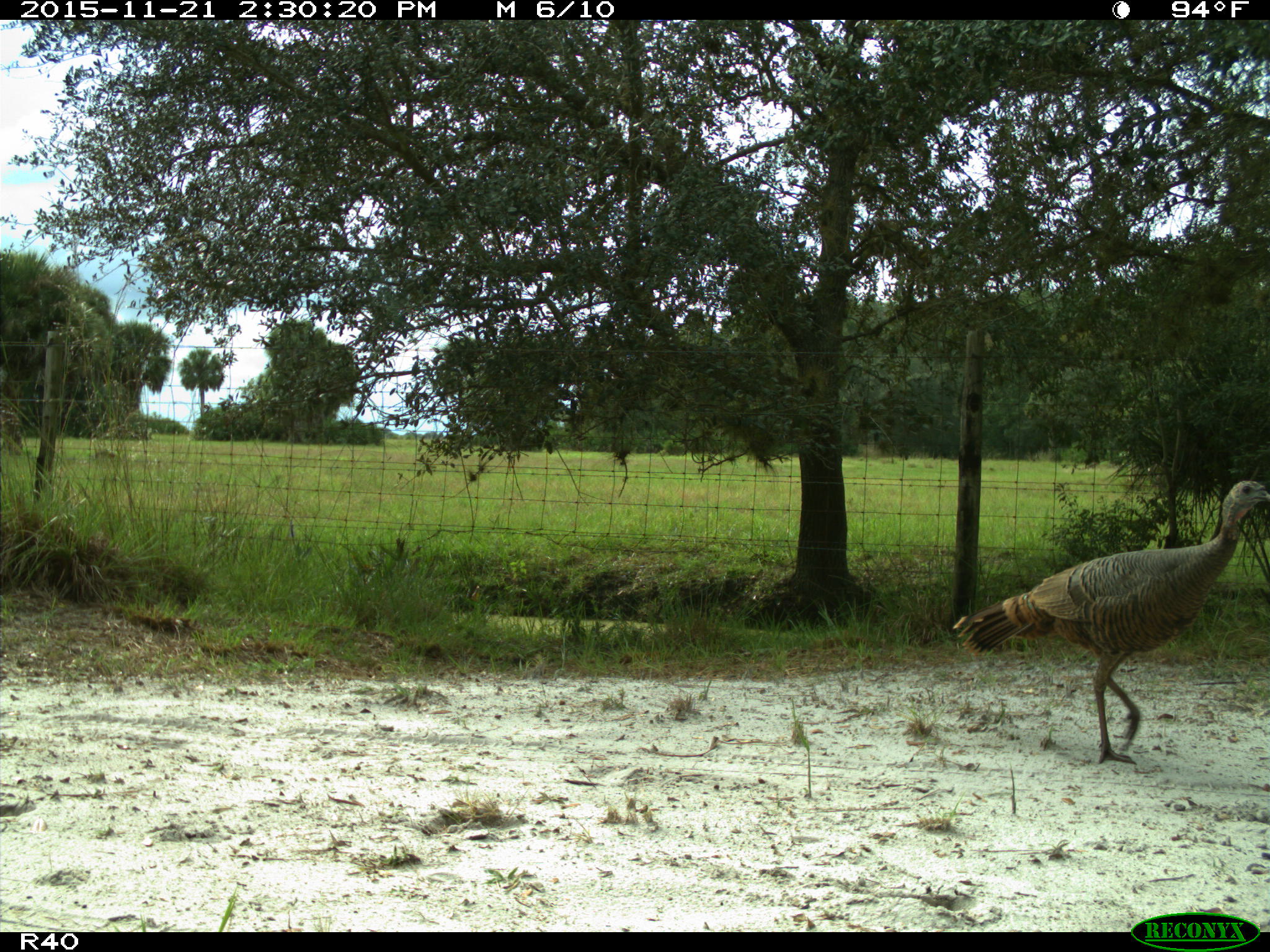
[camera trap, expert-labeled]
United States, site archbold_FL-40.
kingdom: Animalia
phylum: Chordata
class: Aves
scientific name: Aves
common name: birds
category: unidentified bird